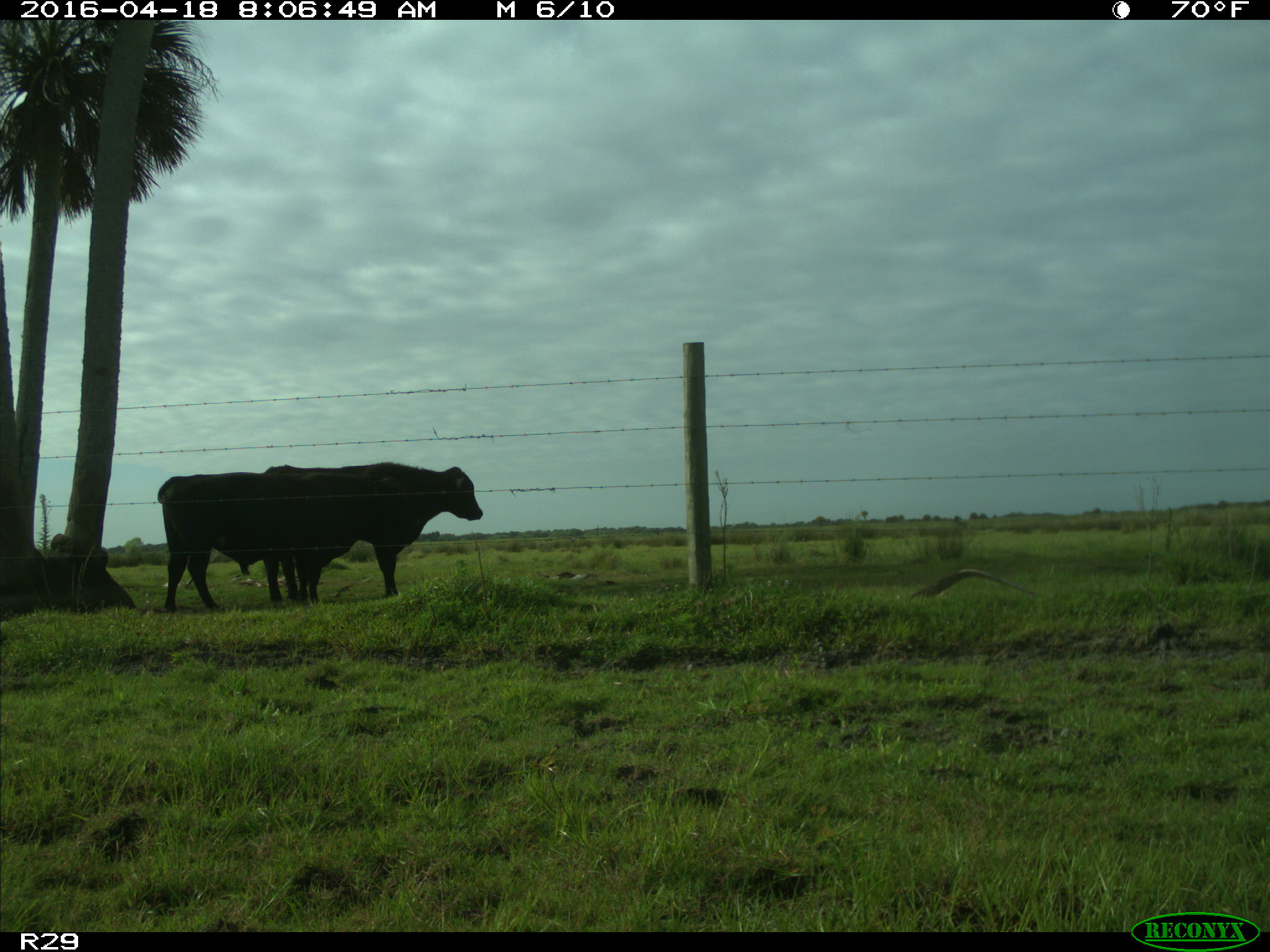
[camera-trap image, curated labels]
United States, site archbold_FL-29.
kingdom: Animalia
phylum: Chordata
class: Mammalia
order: Artiodactyla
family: Bovidae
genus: Bos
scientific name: Bos taurus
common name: domestic cow